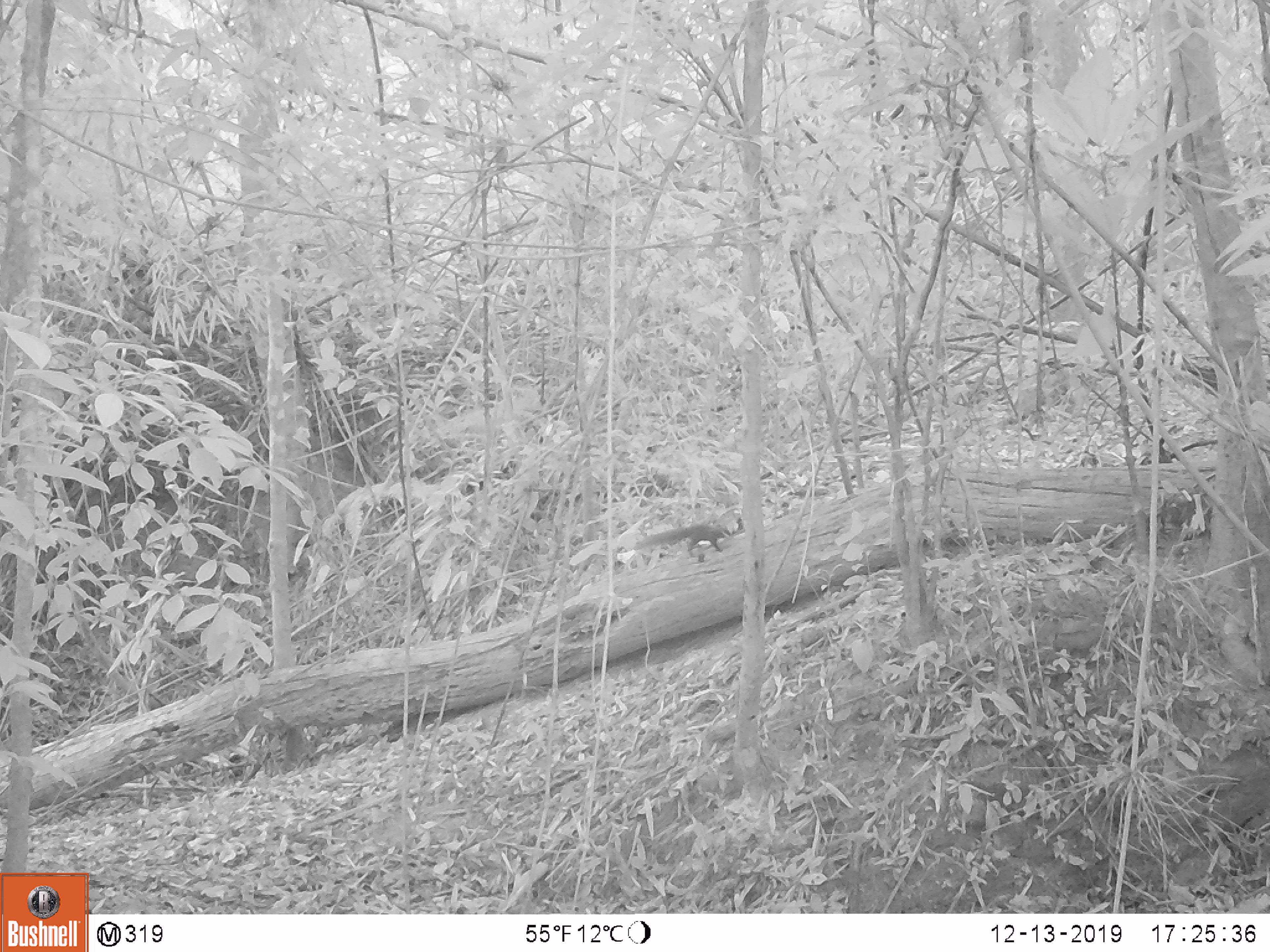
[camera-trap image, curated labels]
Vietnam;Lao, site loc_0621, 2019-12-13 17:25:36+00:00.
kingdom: Animalia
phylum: Chordata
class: Mammalia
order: Rodentia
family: Sciuridae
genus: Sciurus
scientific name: Sciurus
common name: squirrel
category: unidentified squirrel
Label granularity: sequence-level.